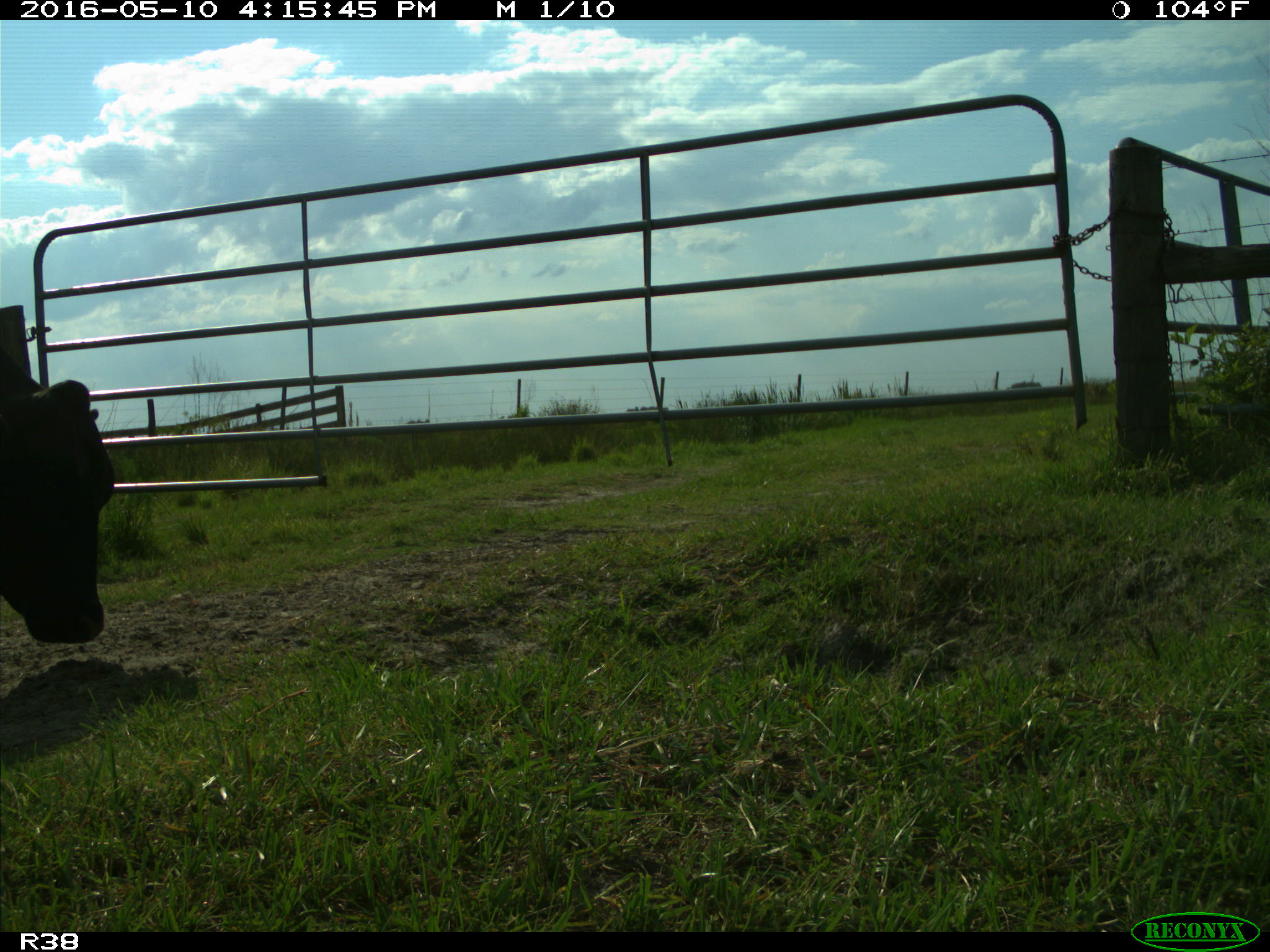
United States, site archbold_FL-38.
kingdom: Animalia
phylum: Chordata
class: Mammalia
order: Artiodactyla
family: Bovidae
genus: Bos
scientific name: Bos taurus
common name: domestic cow